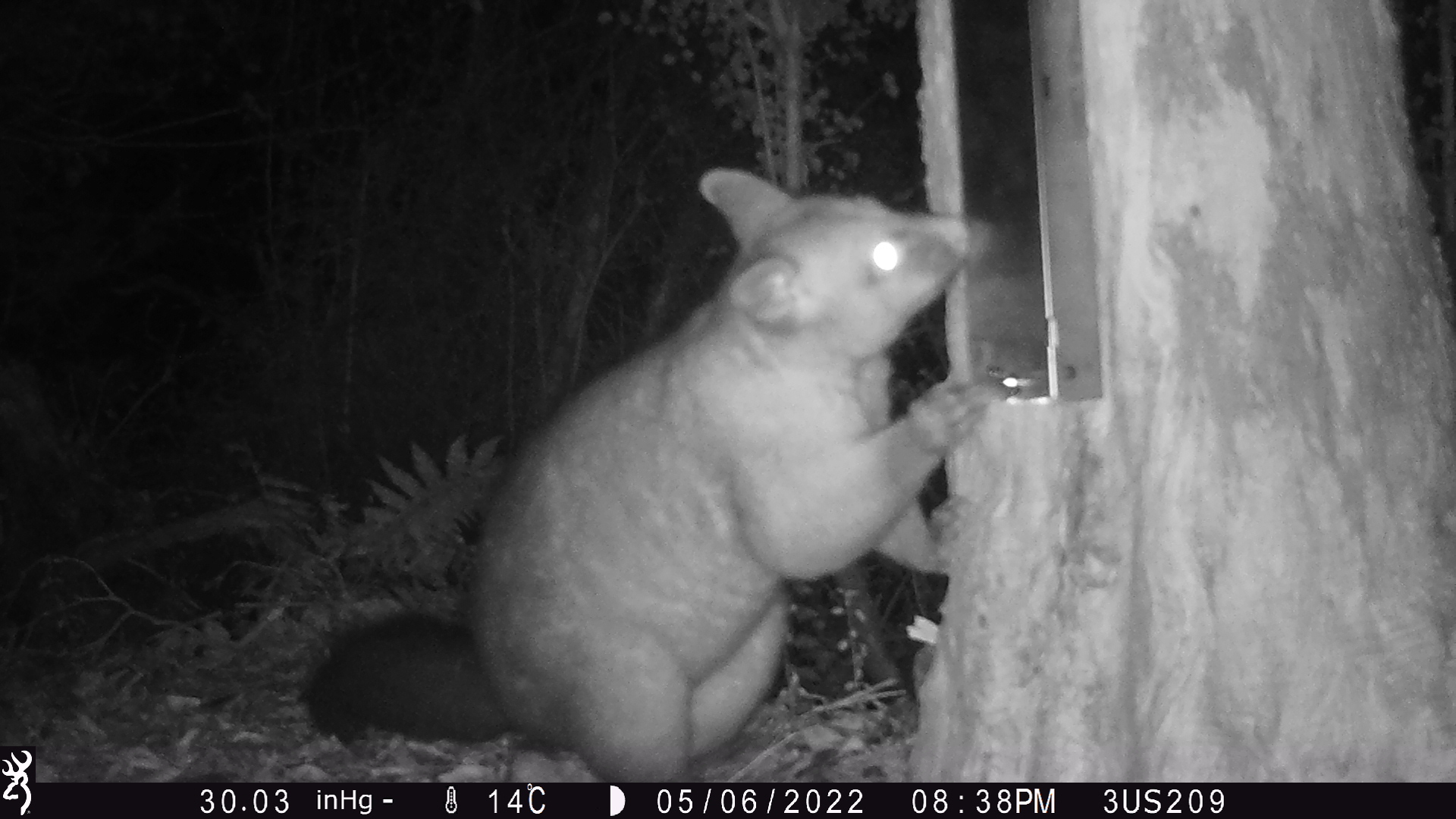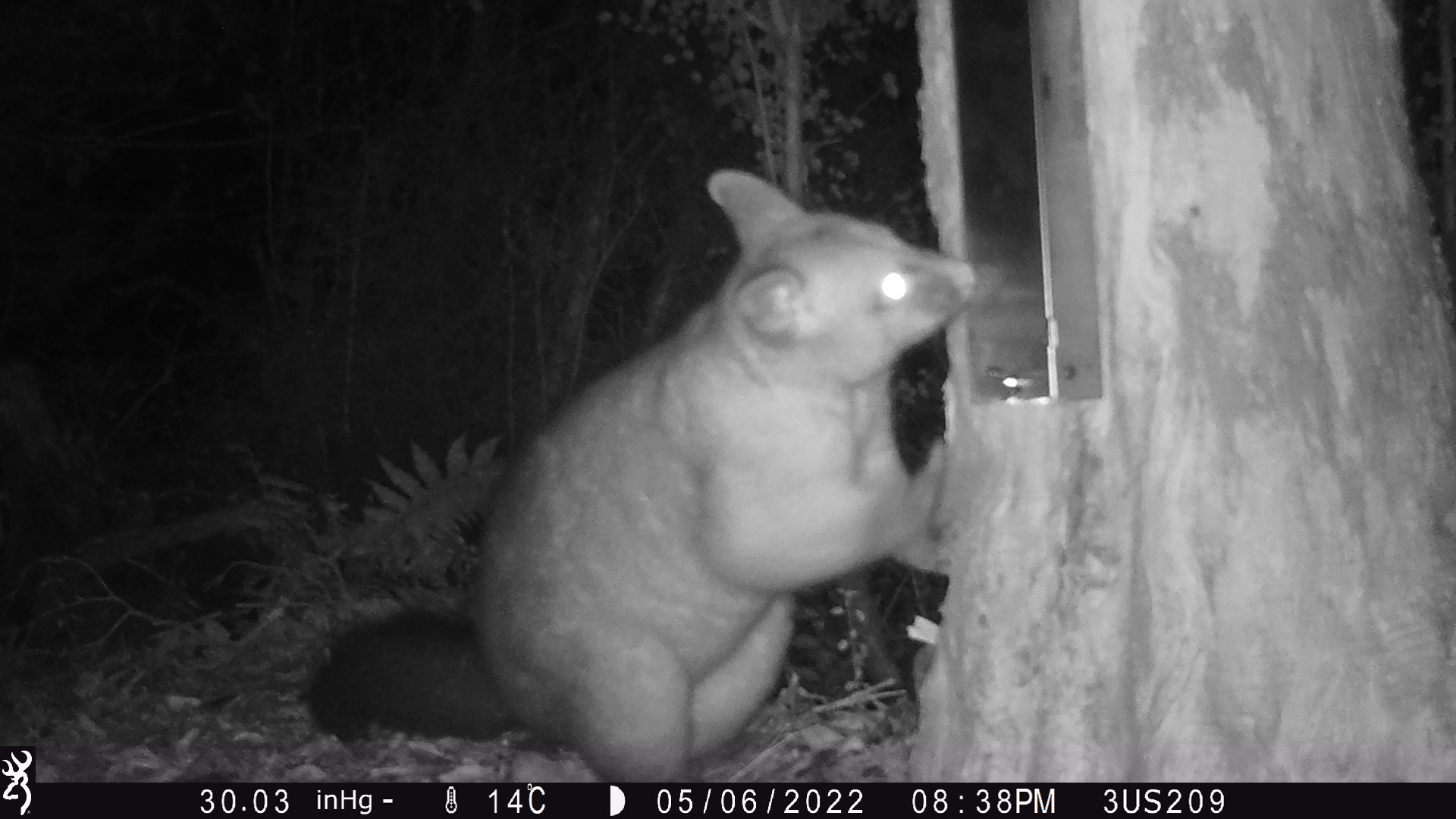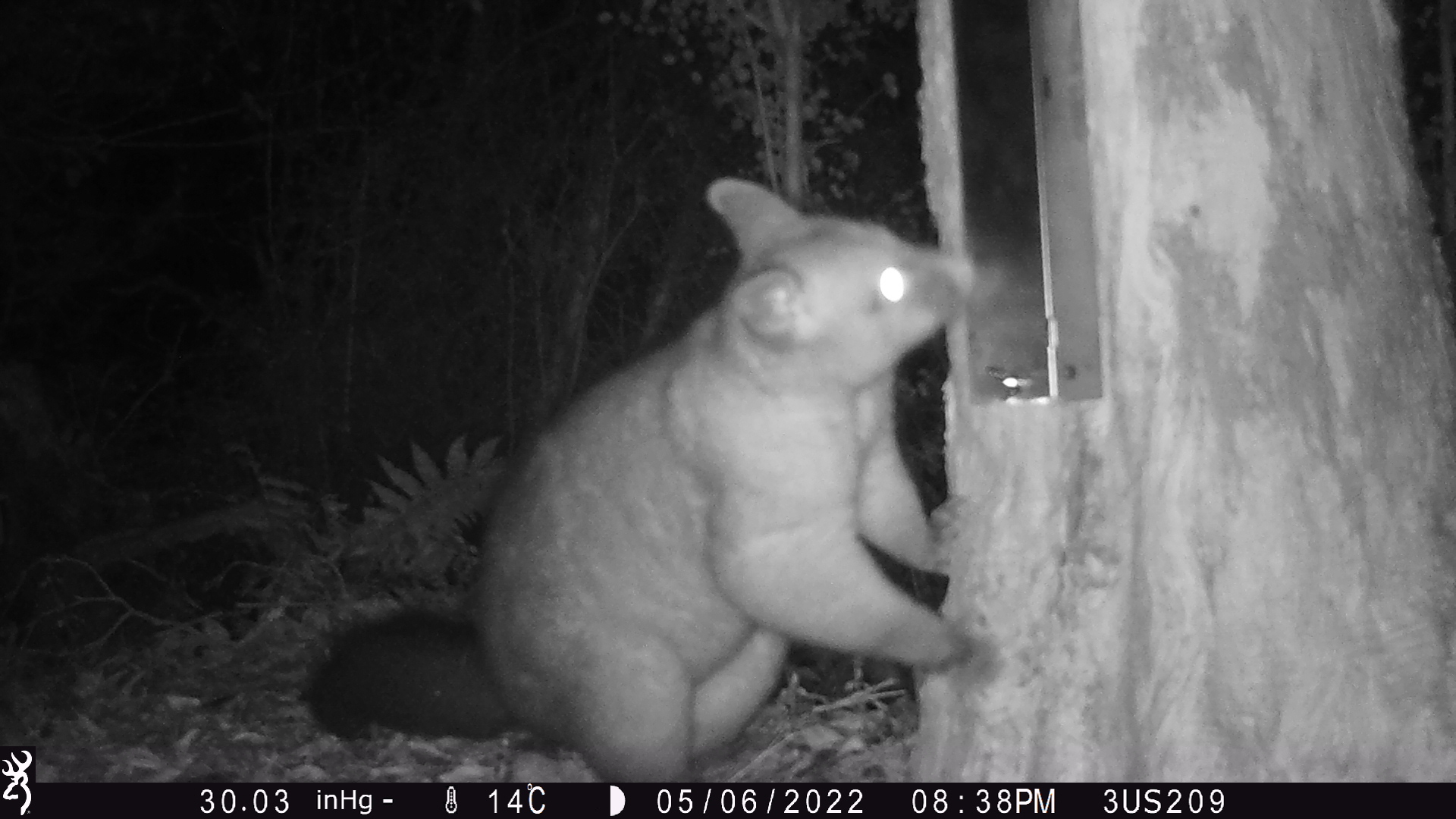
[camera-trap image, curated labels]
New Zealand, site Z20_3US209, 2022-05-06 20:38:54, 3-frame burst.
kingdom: Animalia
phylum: Chordata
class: Mammalia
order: Diprotodontia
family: Phalangeridae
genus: Trichosurus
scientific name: Trichosurus vulpecula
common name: common brushtail possum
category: possum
Possum (common brushtail possum) (Trichosurus vulpecula).